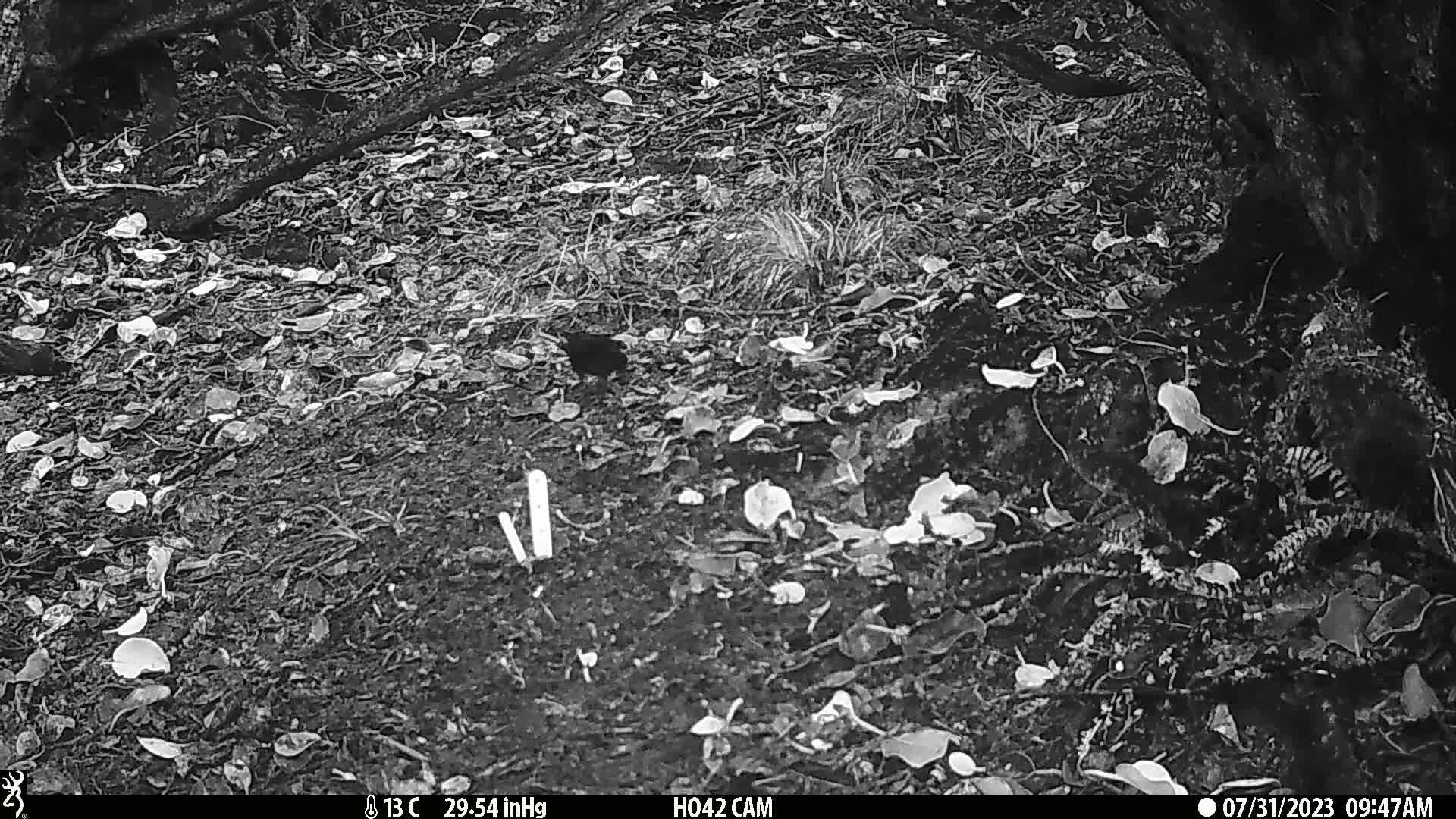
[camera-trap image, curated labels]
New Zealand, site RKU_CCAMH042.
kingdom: Animalia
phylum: Chordata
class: Aves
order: Passeriformes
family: Turdidae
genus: Turdus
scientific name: Turdus merula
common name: eurasian blackbird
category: blackbird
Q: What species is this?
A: Blackbird (eurasian blackbird) (Turdus merula).